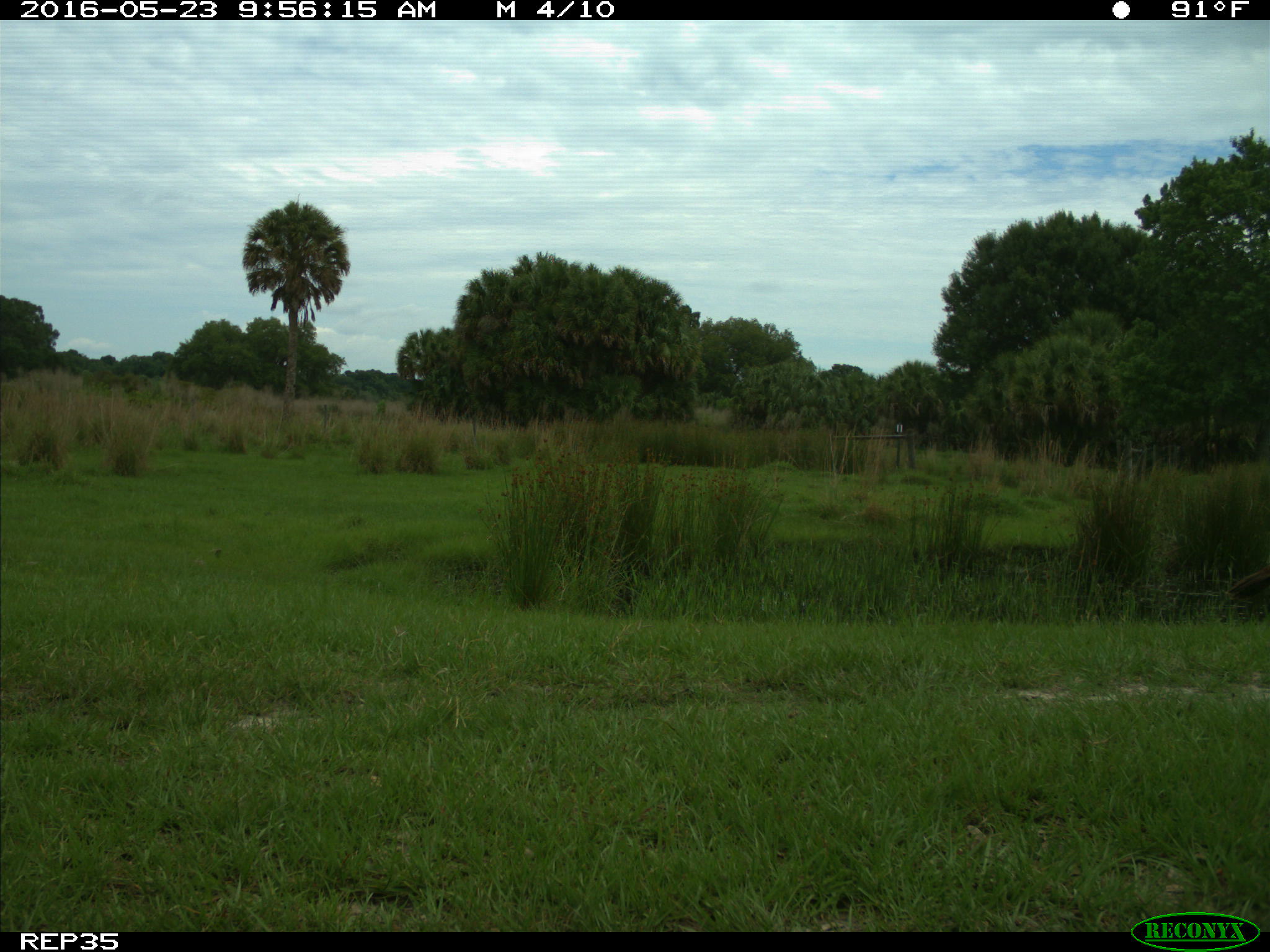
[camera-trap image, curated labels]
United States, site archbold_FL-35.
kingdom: Animalia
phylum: Chordata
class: Aves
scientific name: Aves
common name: birds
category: unidentified bird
Unidentified bird (birds) (Aves).